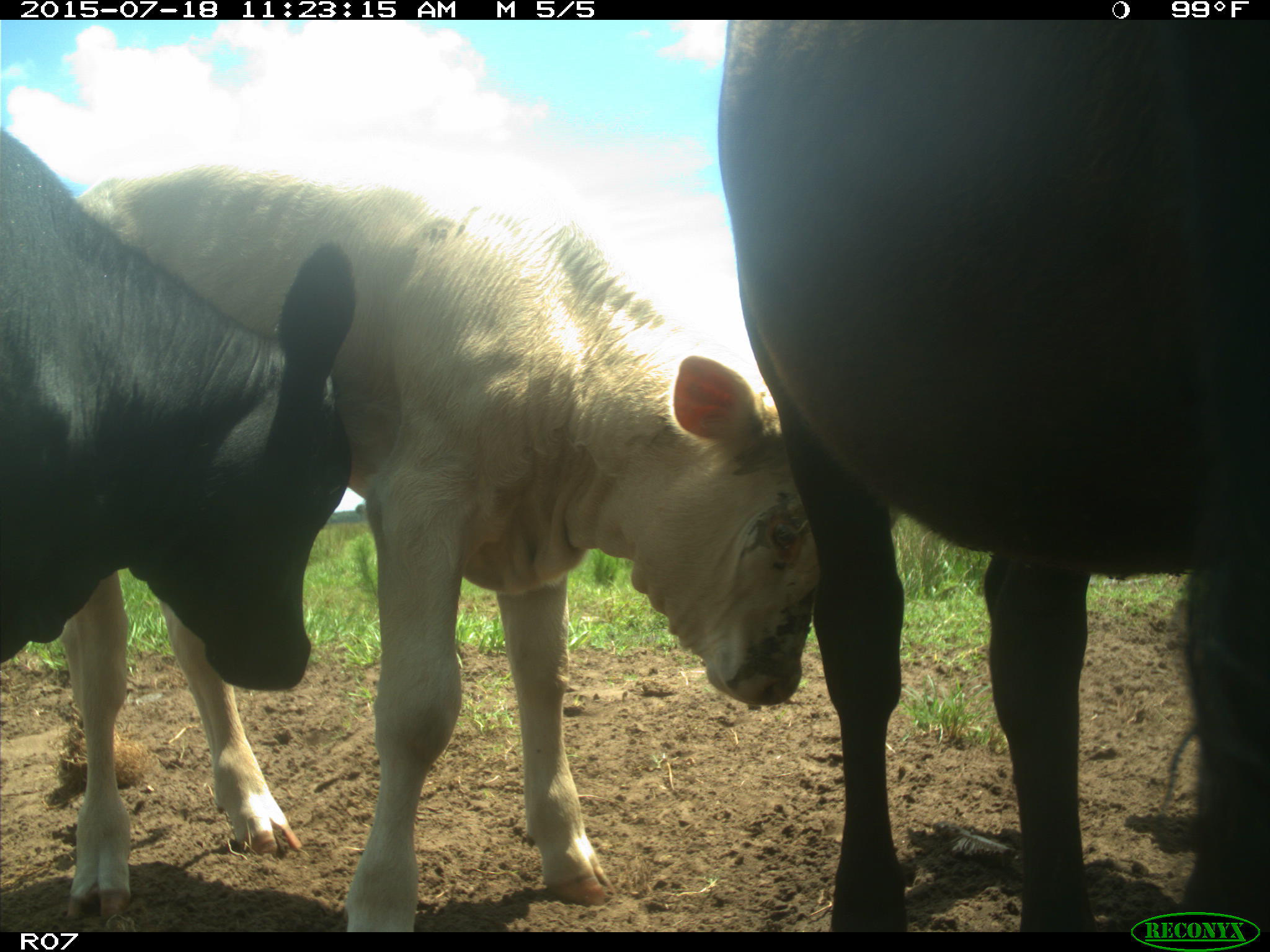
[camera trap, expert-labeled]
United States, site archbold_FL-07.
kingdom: Animalia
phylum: Chordata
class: Mammalia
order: Artiodactyla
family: Bovidae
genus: Bos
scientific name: Bos taurus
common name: domestic cow